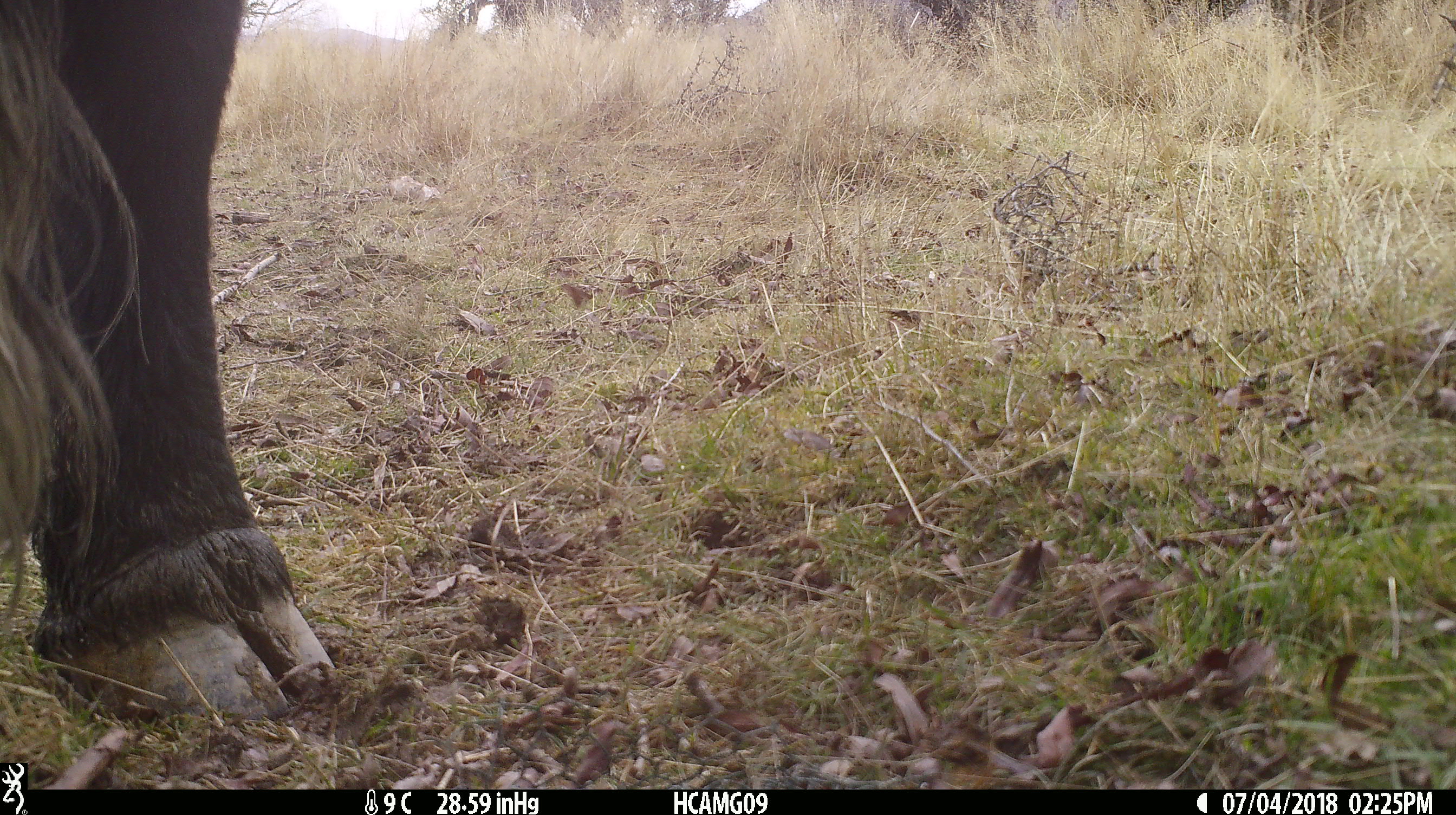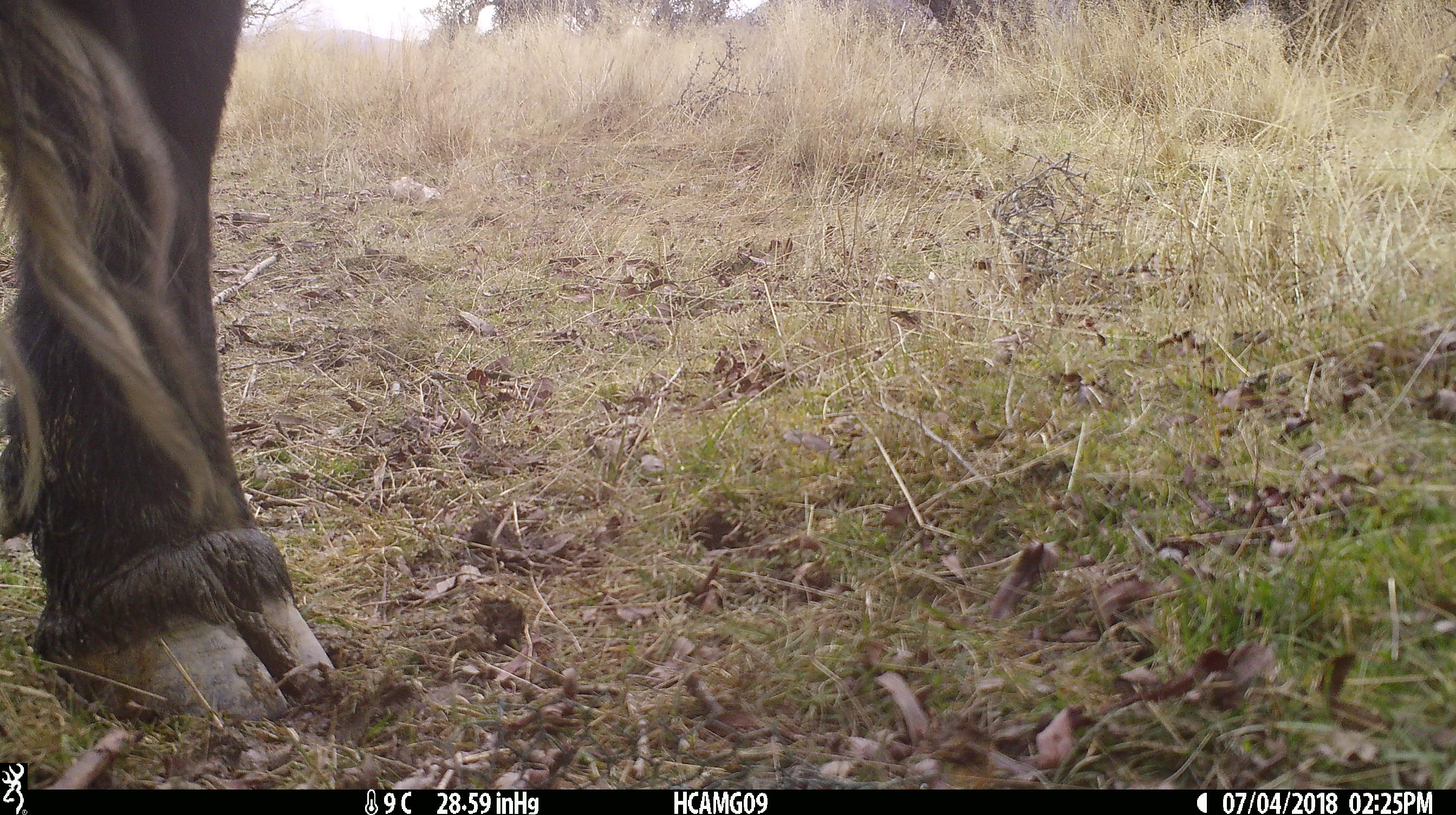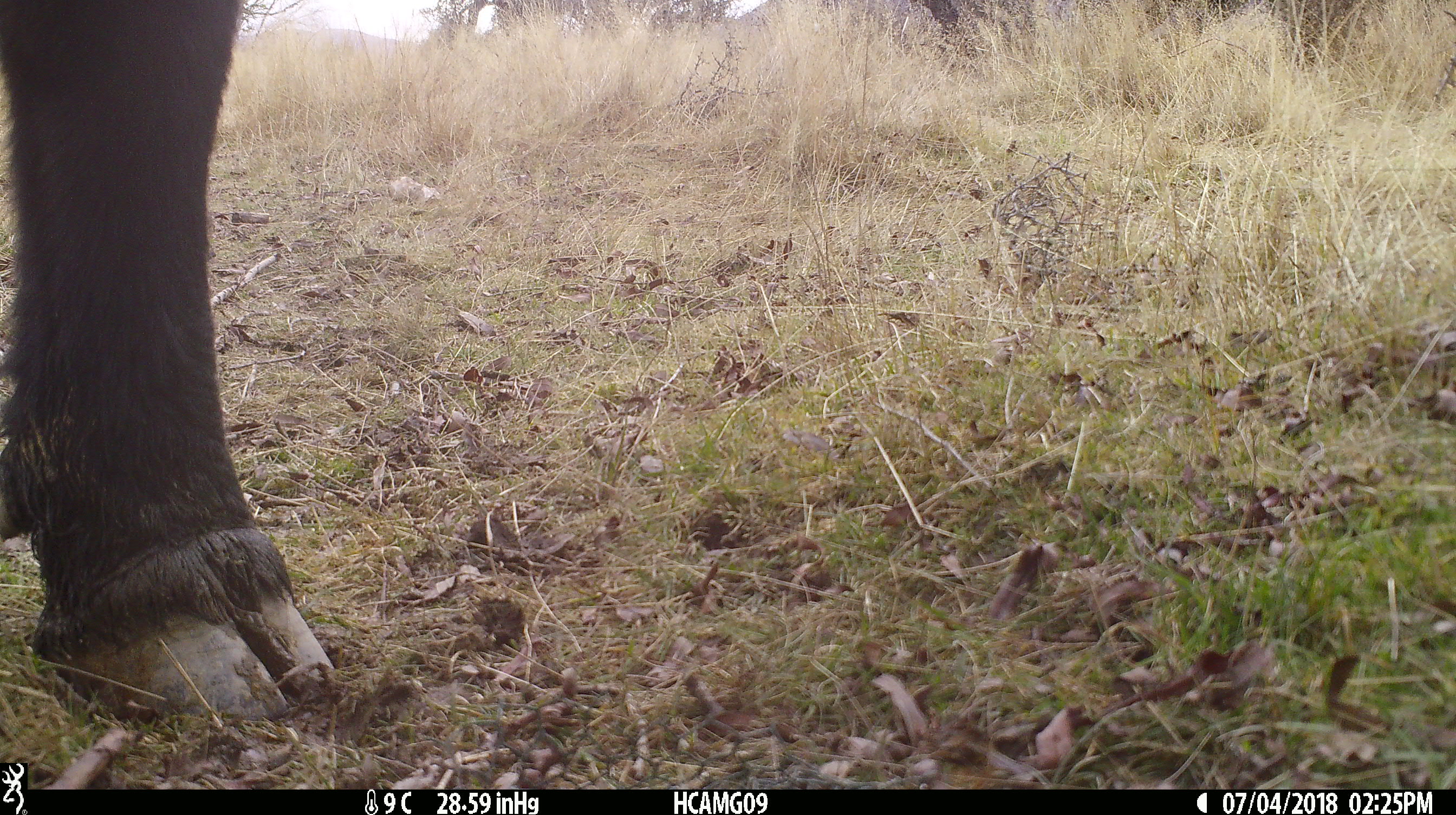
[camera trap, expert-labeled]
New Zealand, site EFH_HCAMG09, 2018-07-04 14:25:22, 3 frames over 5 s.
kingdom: Animalia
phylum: Chordata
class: Mammalia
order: Artiodactyla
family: Bovidae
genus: Bos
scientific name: Bos taurus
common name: domestic cow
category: cow